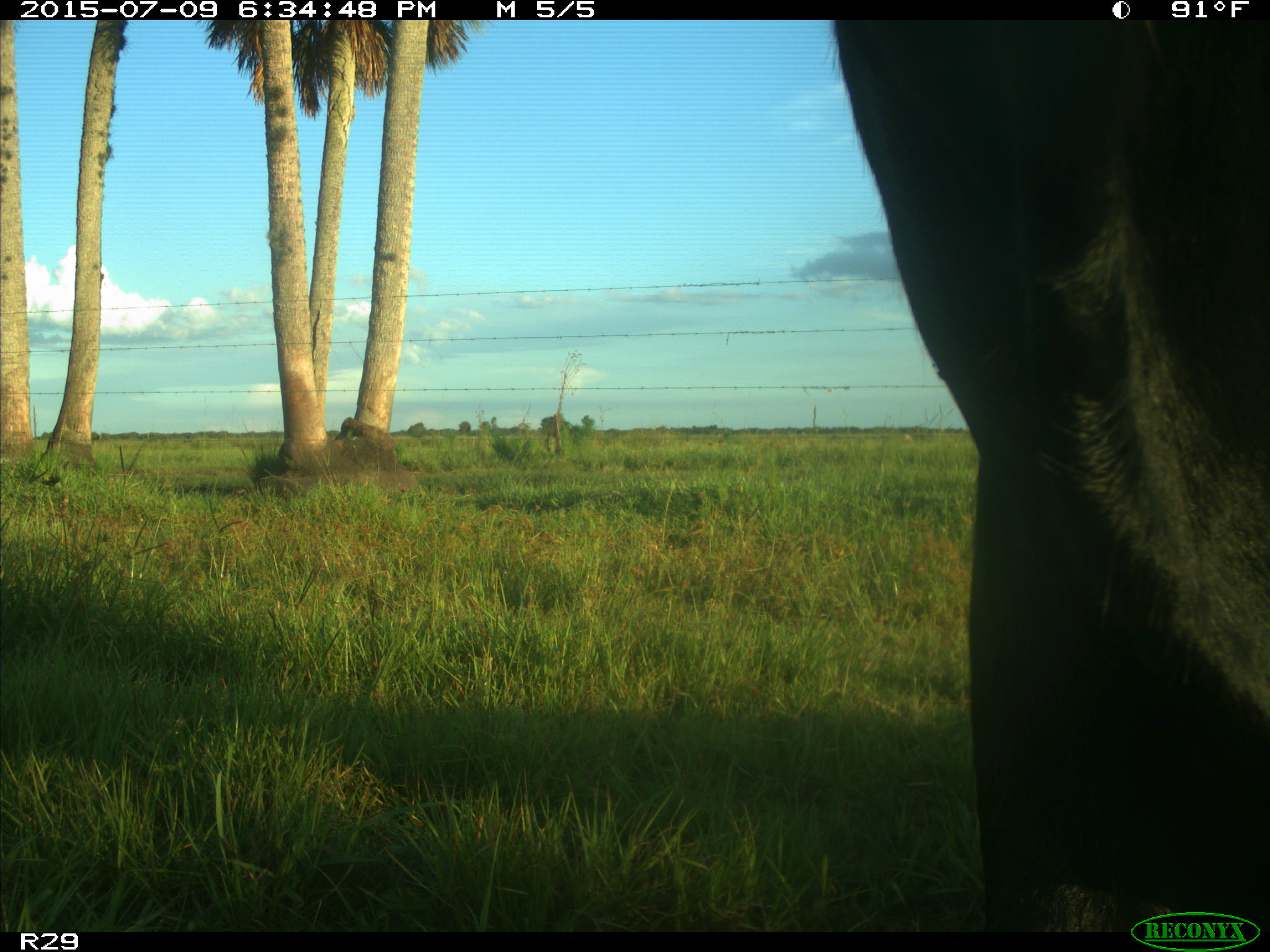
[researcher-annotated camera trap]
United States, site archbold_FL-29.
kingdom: Animalia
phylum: Chordata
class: Mammalia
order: Artiodactyla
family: Bovidae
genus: Bos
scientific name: Bos taurus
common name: domestic cow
Bos taurus (domestic cow).